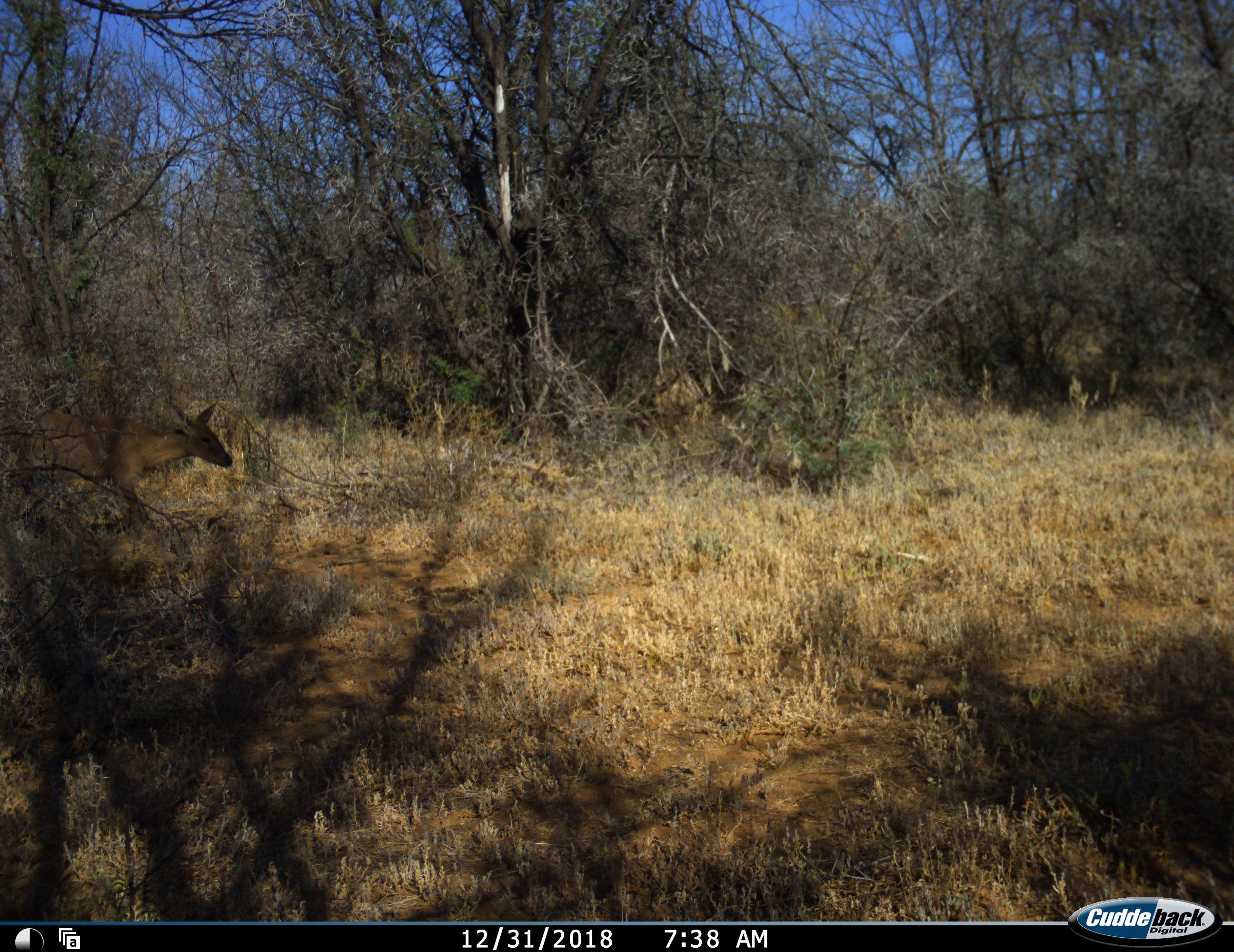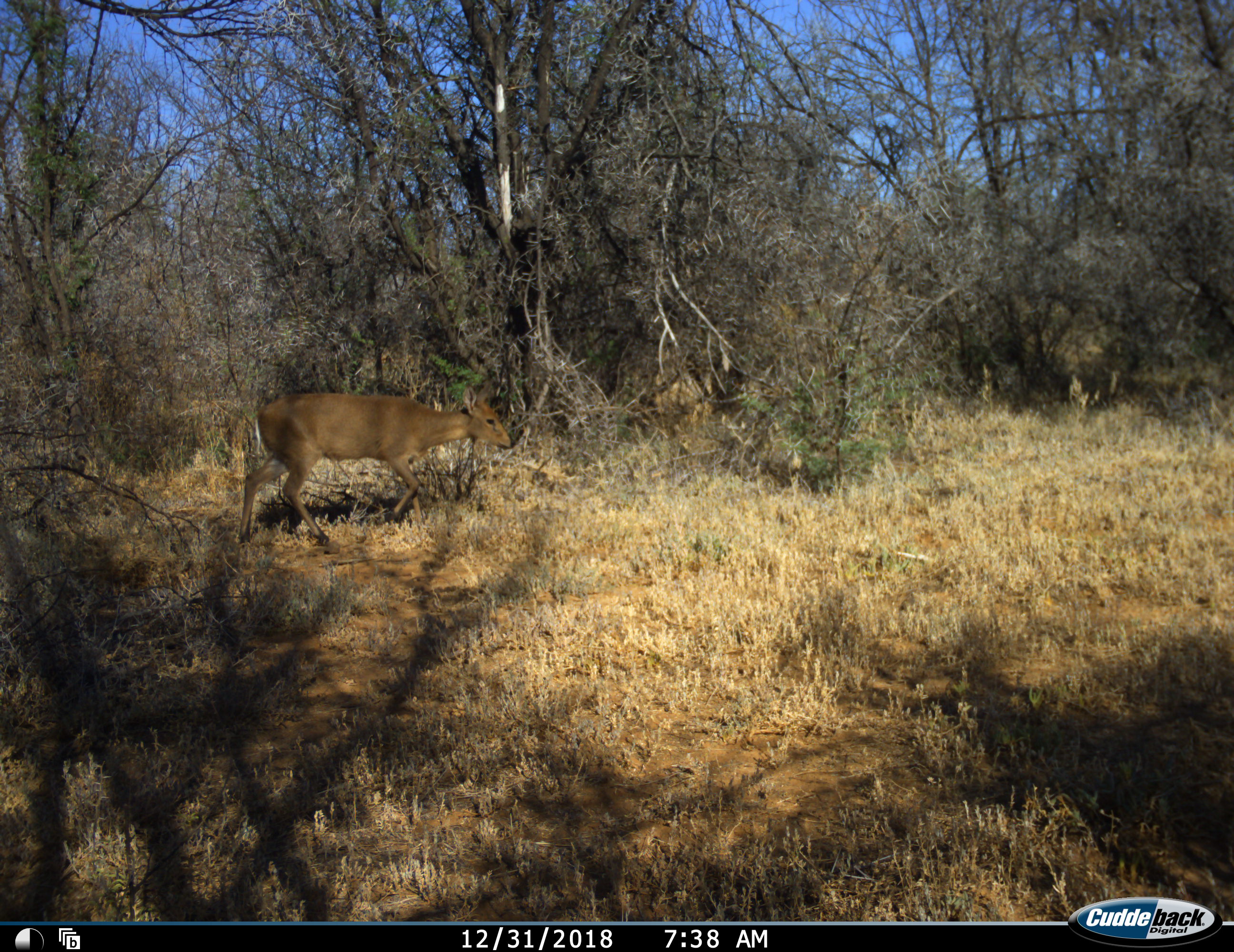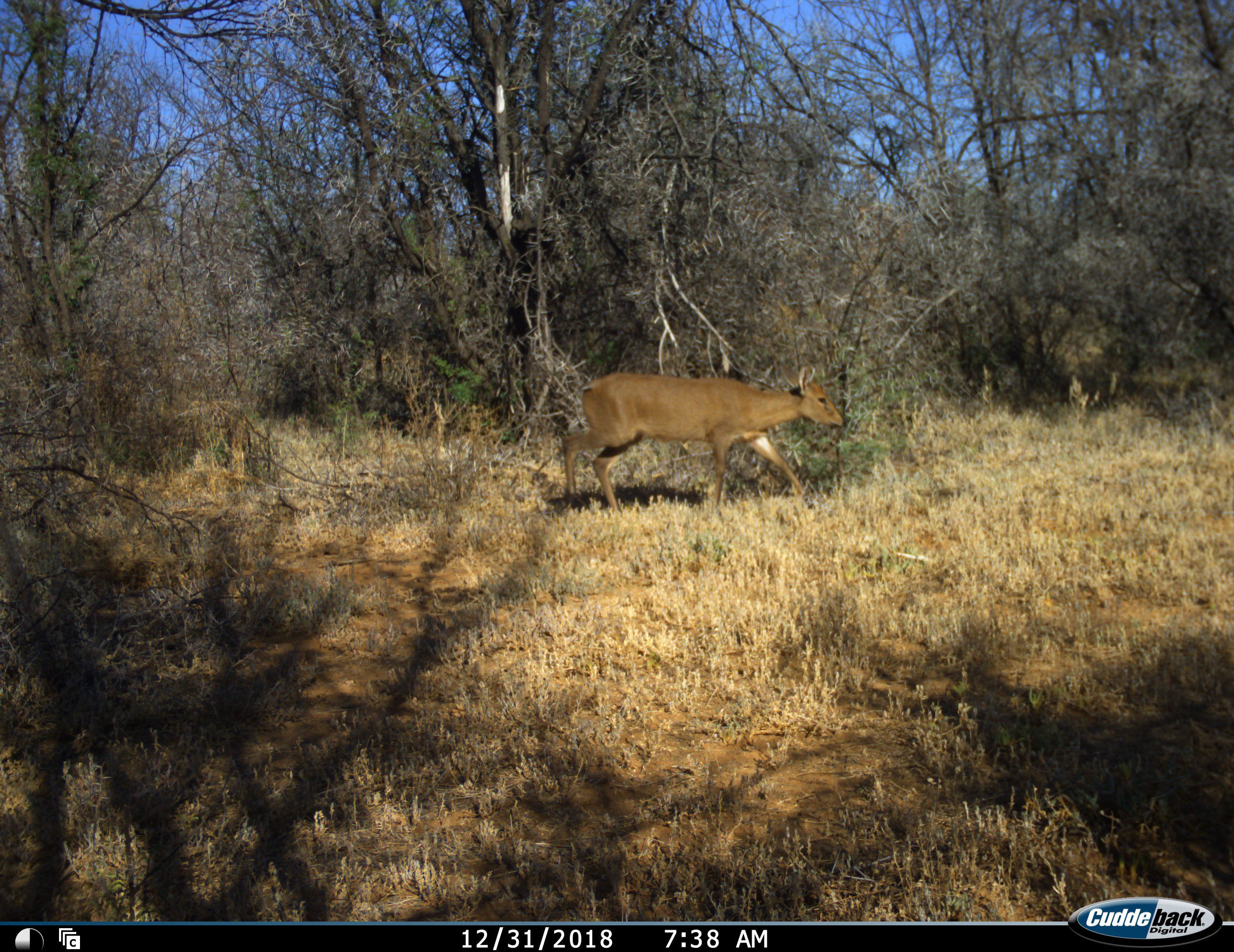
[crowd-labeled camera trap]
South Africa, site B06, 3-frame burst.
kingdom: Animalia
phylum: Chordata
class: Mammalia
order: Artiodactyla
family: Bovidae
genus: Sylvicapra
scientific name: Sylvicapra grimmia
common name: common grey duiker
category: duikercommongrey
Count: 1.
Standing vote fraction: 0%.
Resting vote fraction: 0%.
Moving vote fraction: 100%.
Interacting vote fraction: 0%.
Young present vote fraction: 0%.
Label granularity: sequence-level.